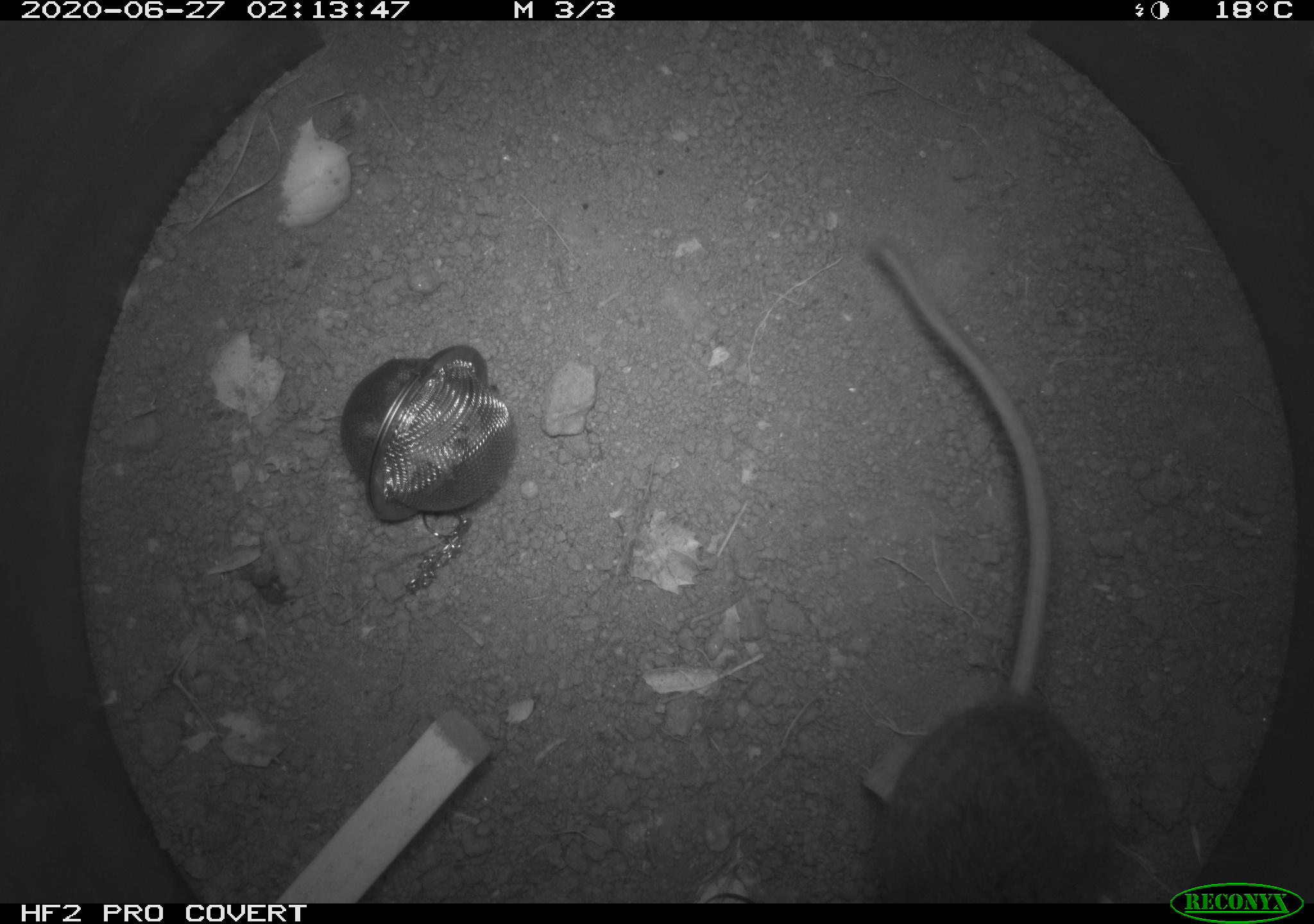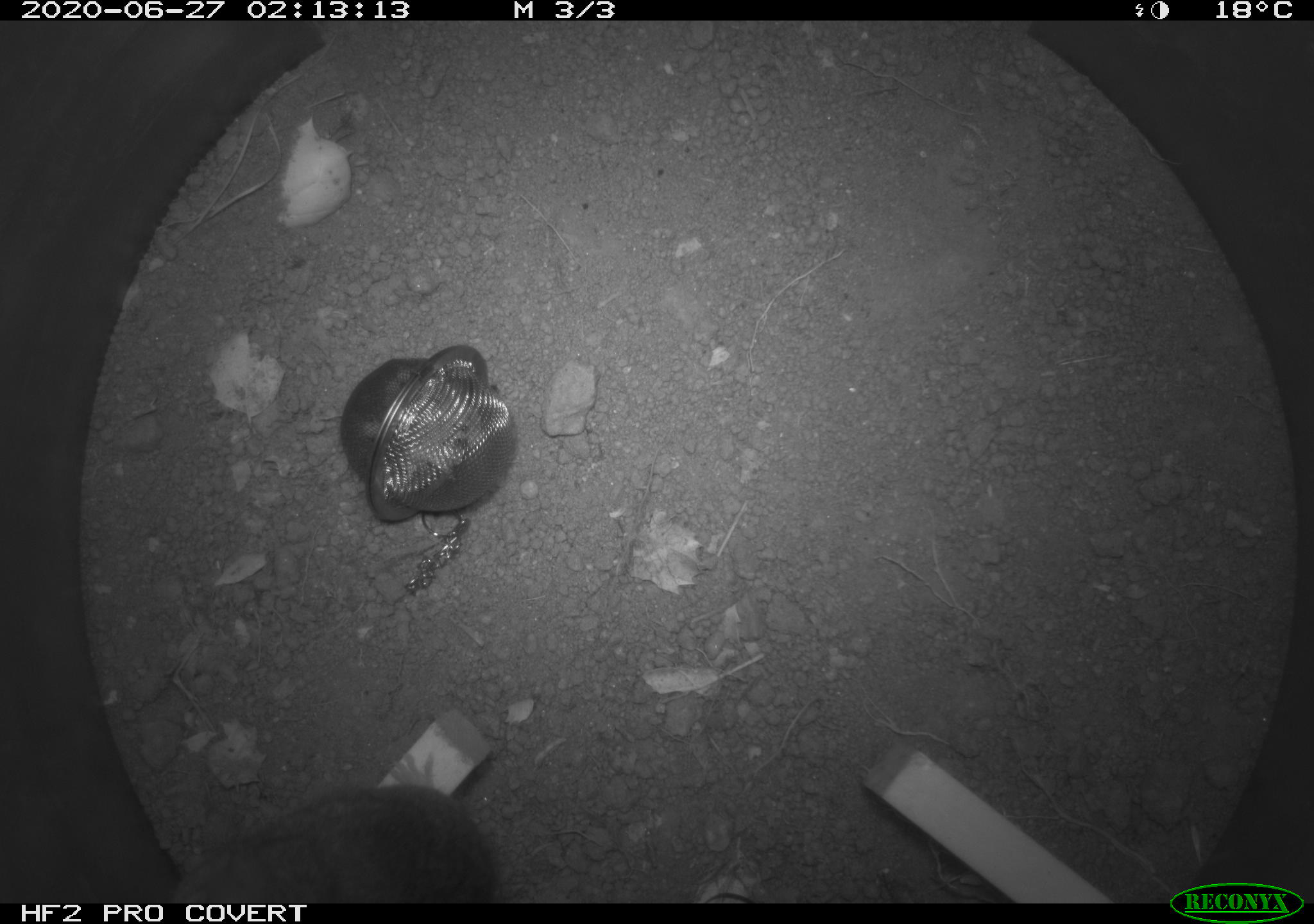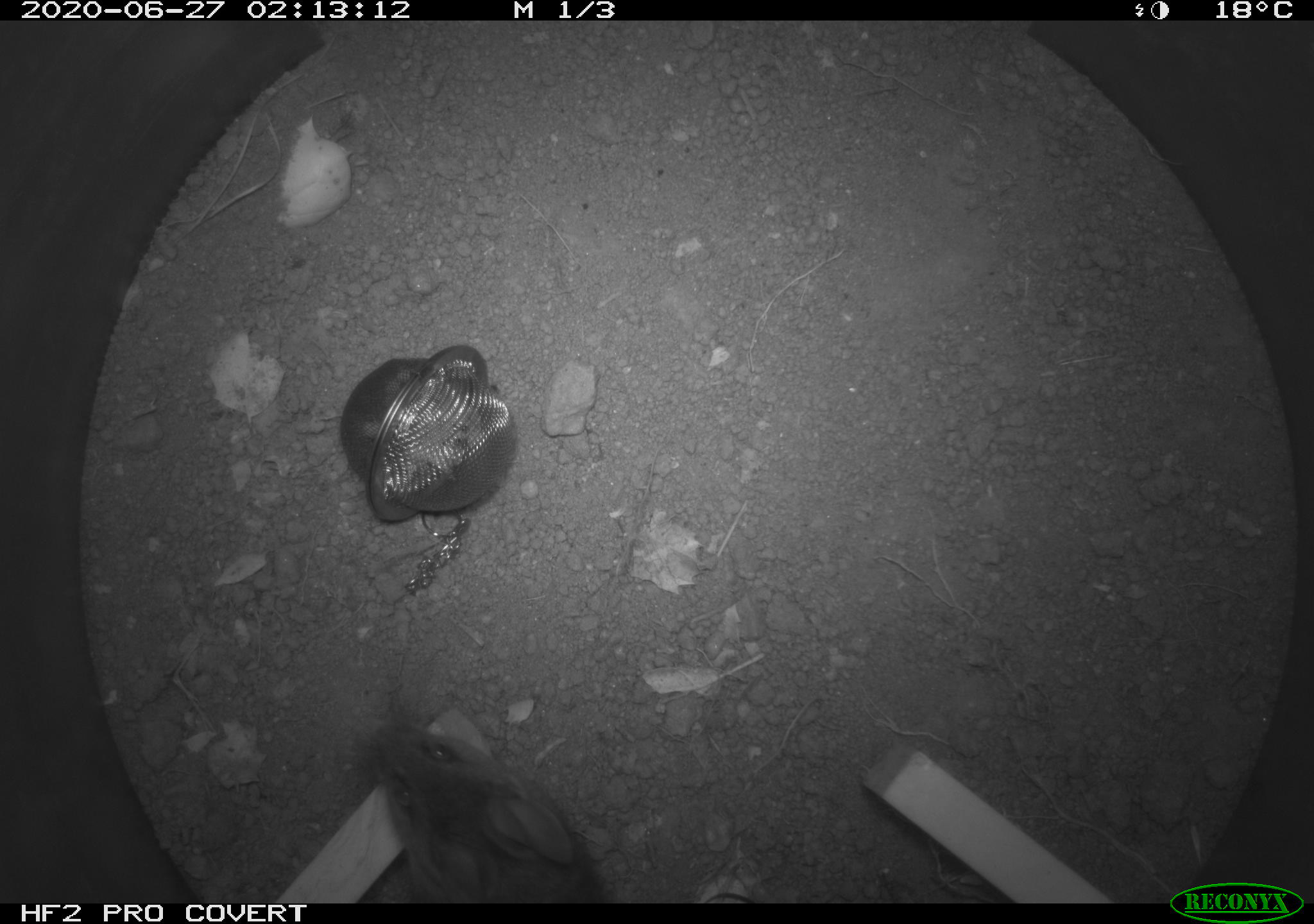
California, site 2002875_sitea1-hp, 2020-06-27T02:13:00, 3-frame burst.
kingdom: Animalia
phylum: Chordata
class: Mammalia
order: Rodentia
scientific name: Rodentia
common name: rodent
Rodent (Rodentia).